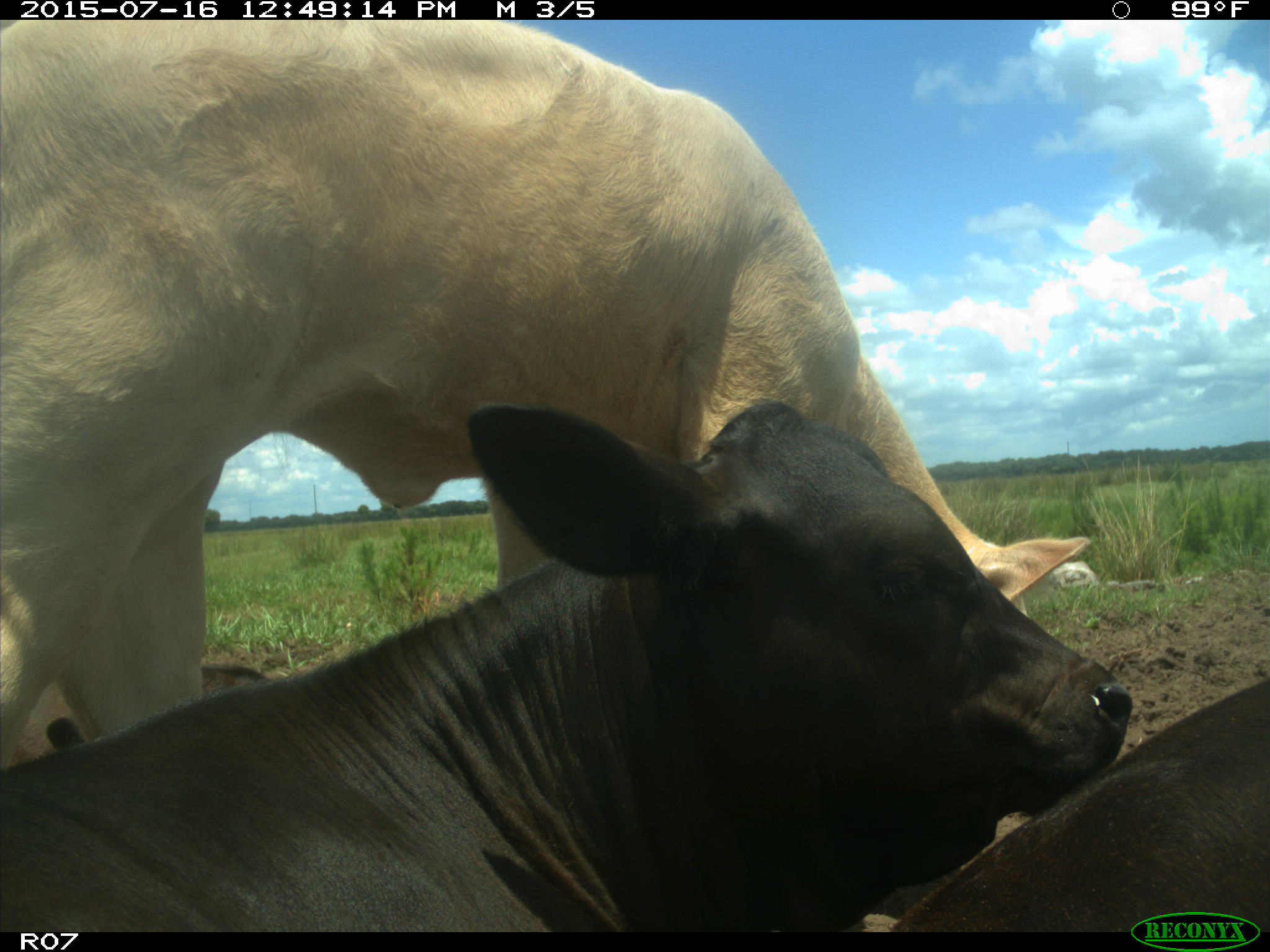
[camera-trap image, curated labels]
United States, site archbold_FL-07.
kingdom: Animalia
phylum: Chordata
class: Mammalia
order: Artiodactyla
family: Bovidae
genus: Bos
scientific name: Bos taurus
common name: domestic cow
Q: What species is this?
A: Bos taurus (domestic cow).